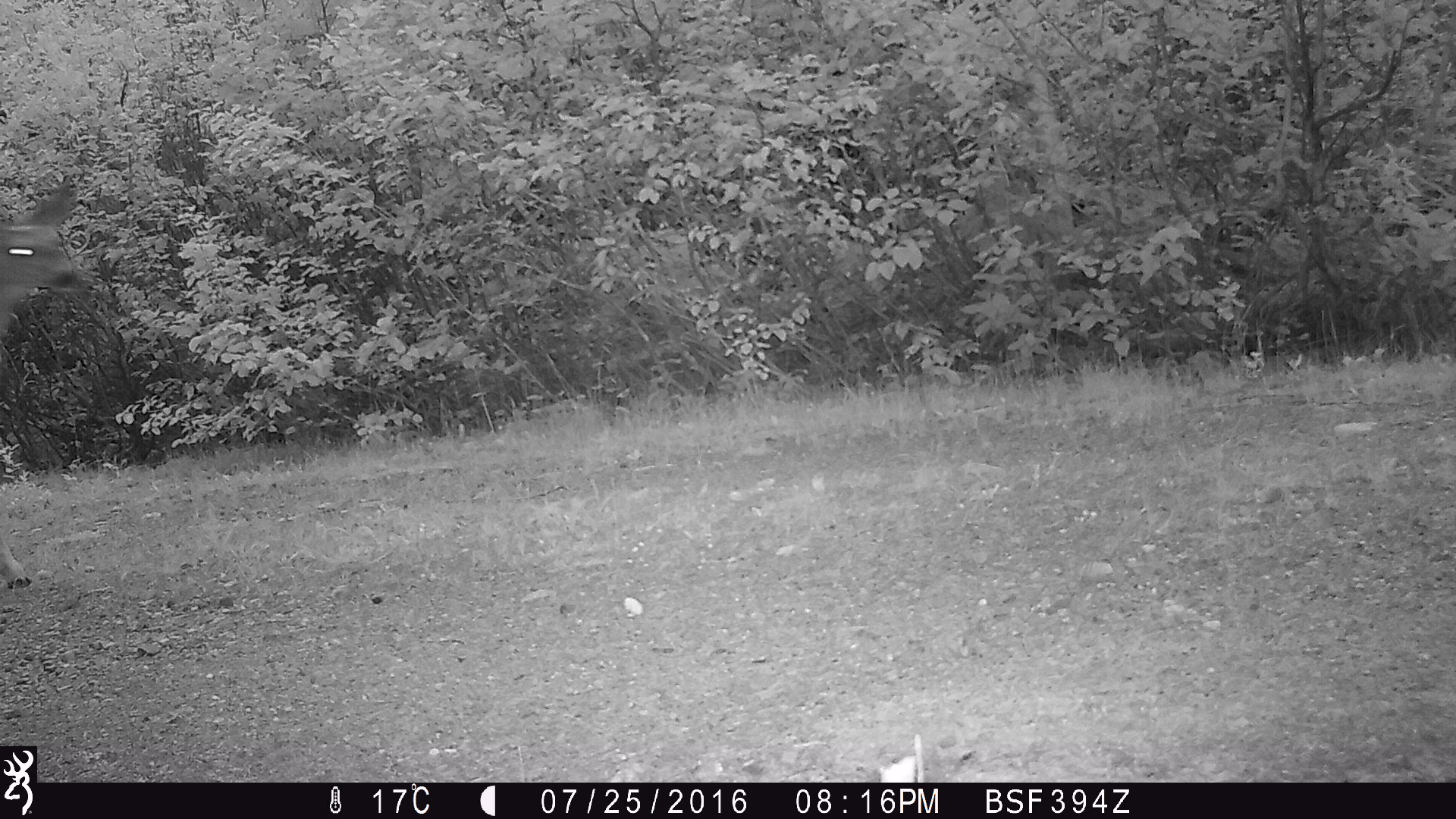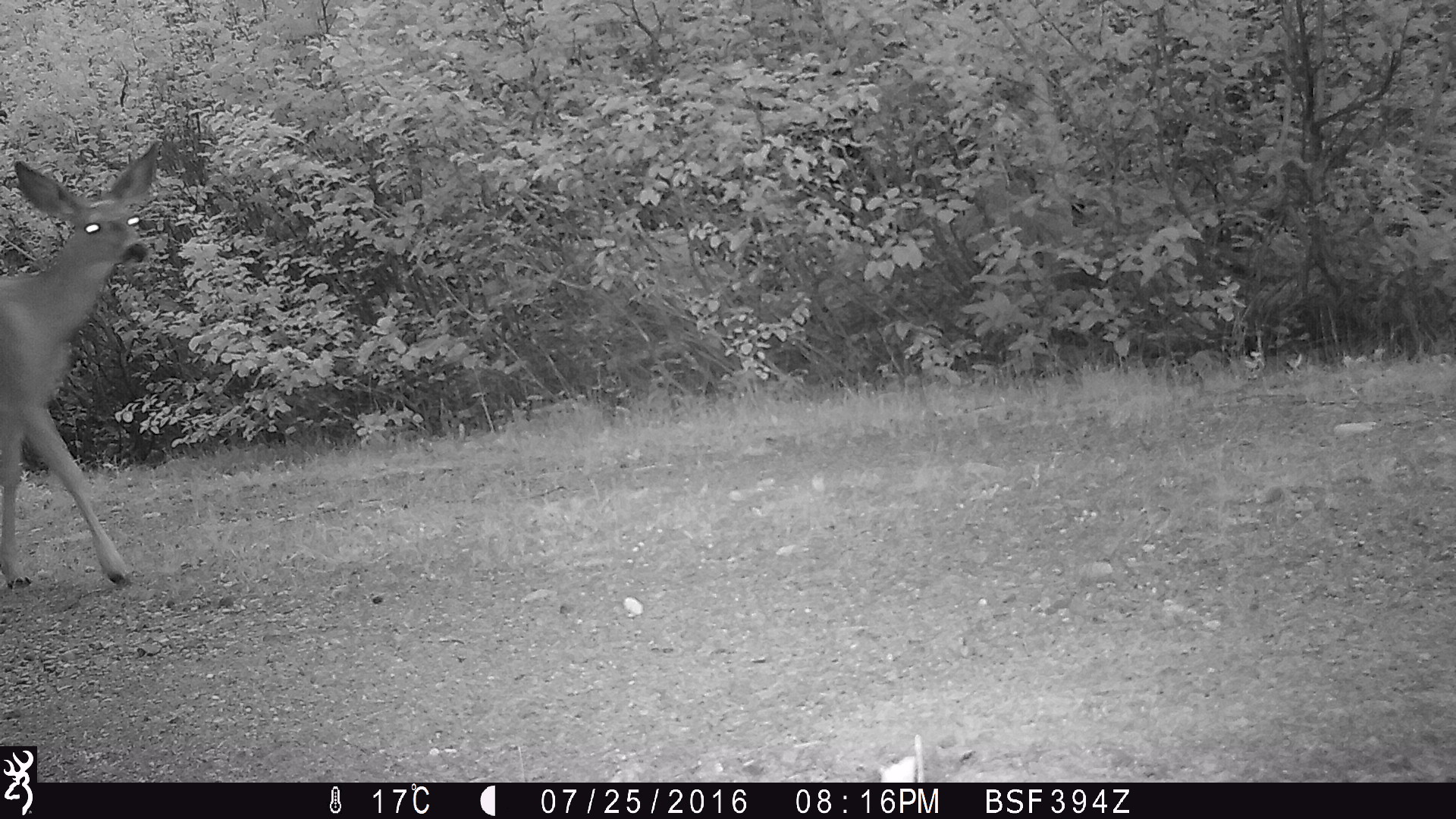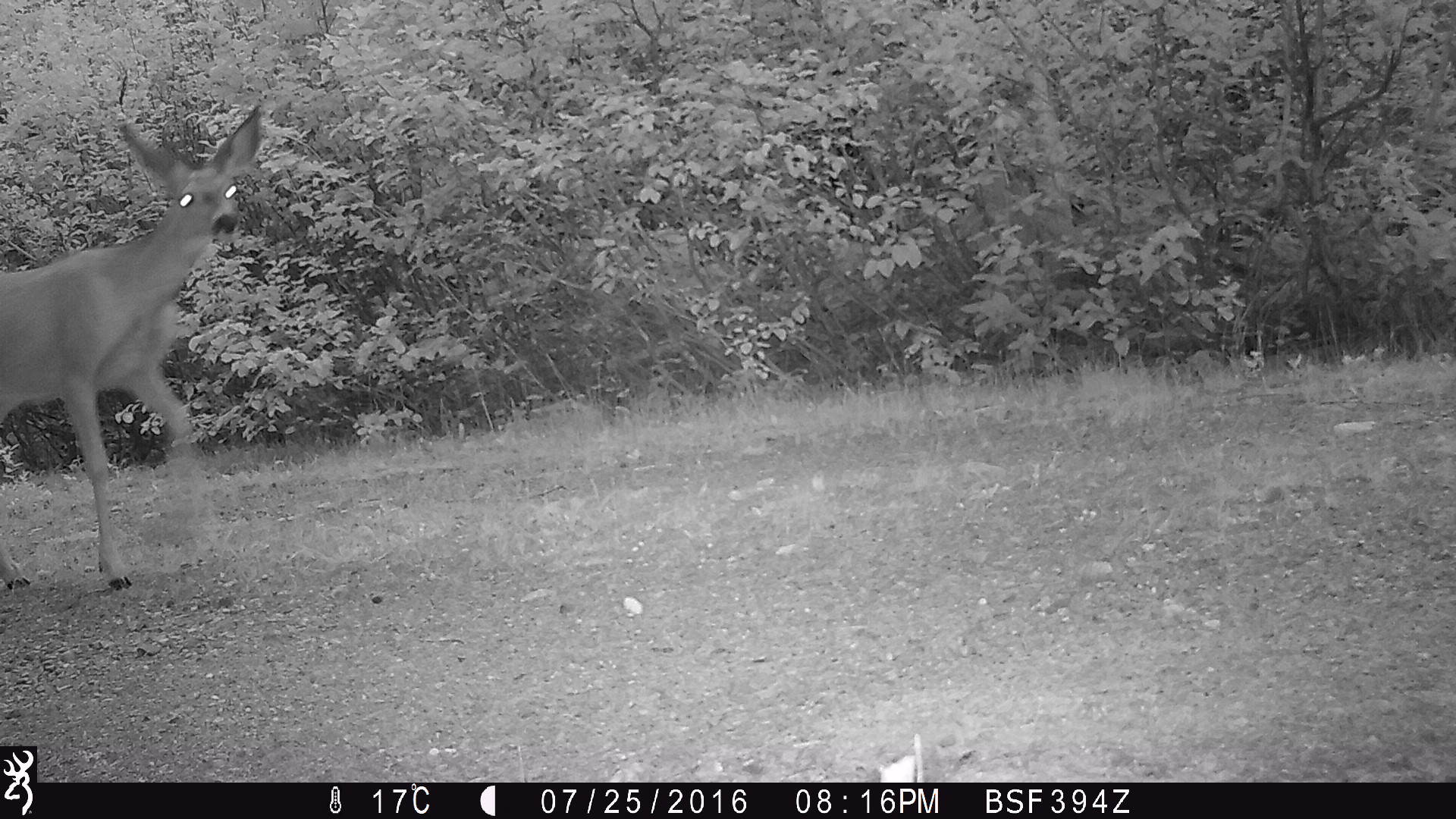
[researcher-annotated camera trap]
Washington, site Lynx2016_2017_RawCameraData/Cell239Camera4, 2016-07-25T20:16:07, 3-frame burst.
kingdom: Animalia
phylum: Chordata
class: Mammalia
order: Artiodactyla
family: Cervidae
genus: Odocoileus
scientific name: Odocoileus hemionus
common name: mule deer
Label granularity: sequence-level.